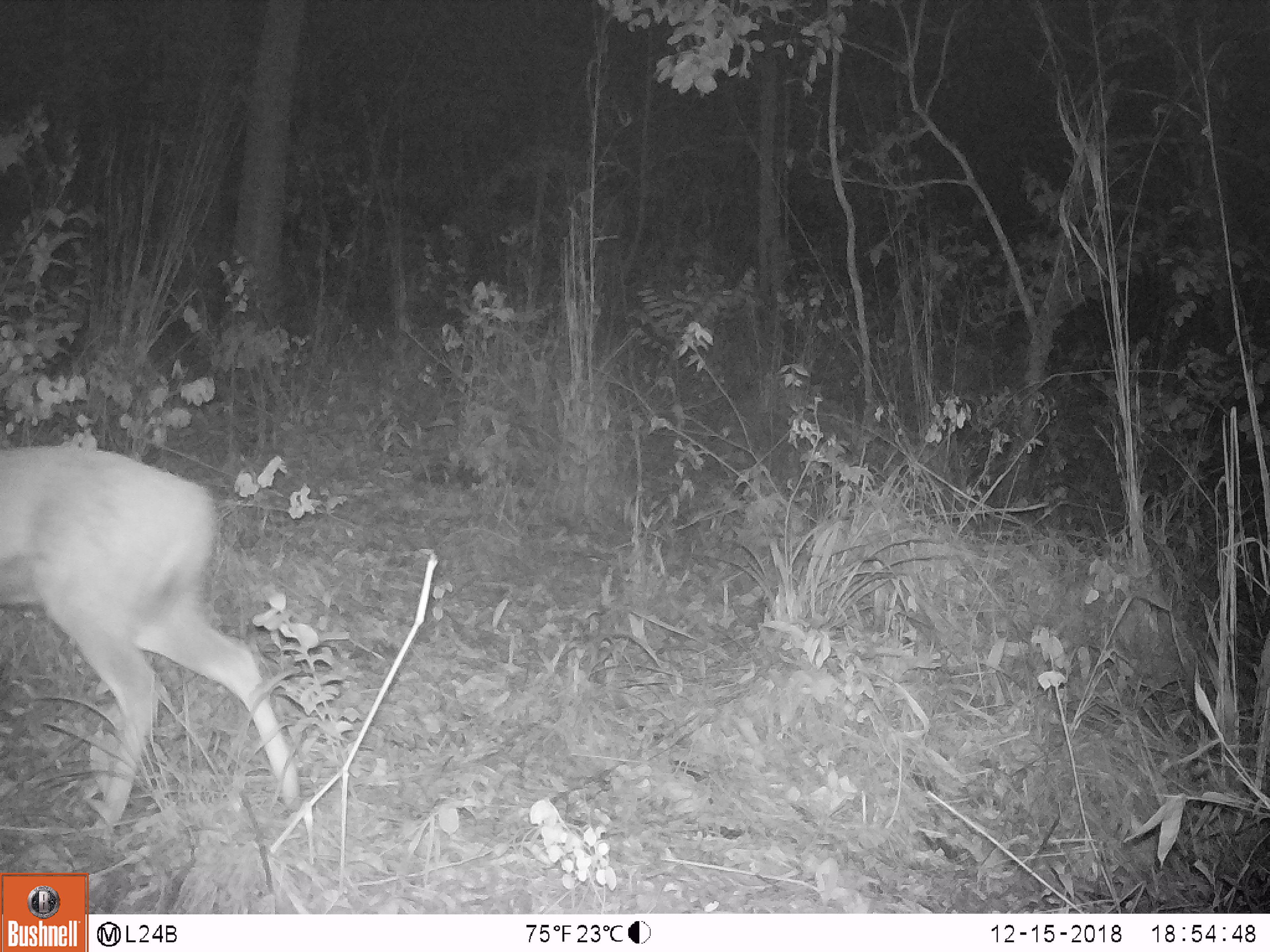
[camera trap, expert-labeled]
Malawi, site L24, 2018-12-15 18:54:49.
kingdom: Animalia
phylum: Chordata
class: Mammalia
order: Artiodactyla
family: Bovidae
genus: Tragelaphus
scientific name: Tragelaphus sylvaticus sylvaticus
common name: cape bushbuck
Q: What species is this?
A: Cape bushbuck (Tragelaphus sylvaticus sylvaticus).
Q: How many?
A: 1.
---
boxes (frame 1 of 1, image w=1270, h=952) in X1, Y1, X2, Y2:
cape bushbuck: 0, 433, 334, 834